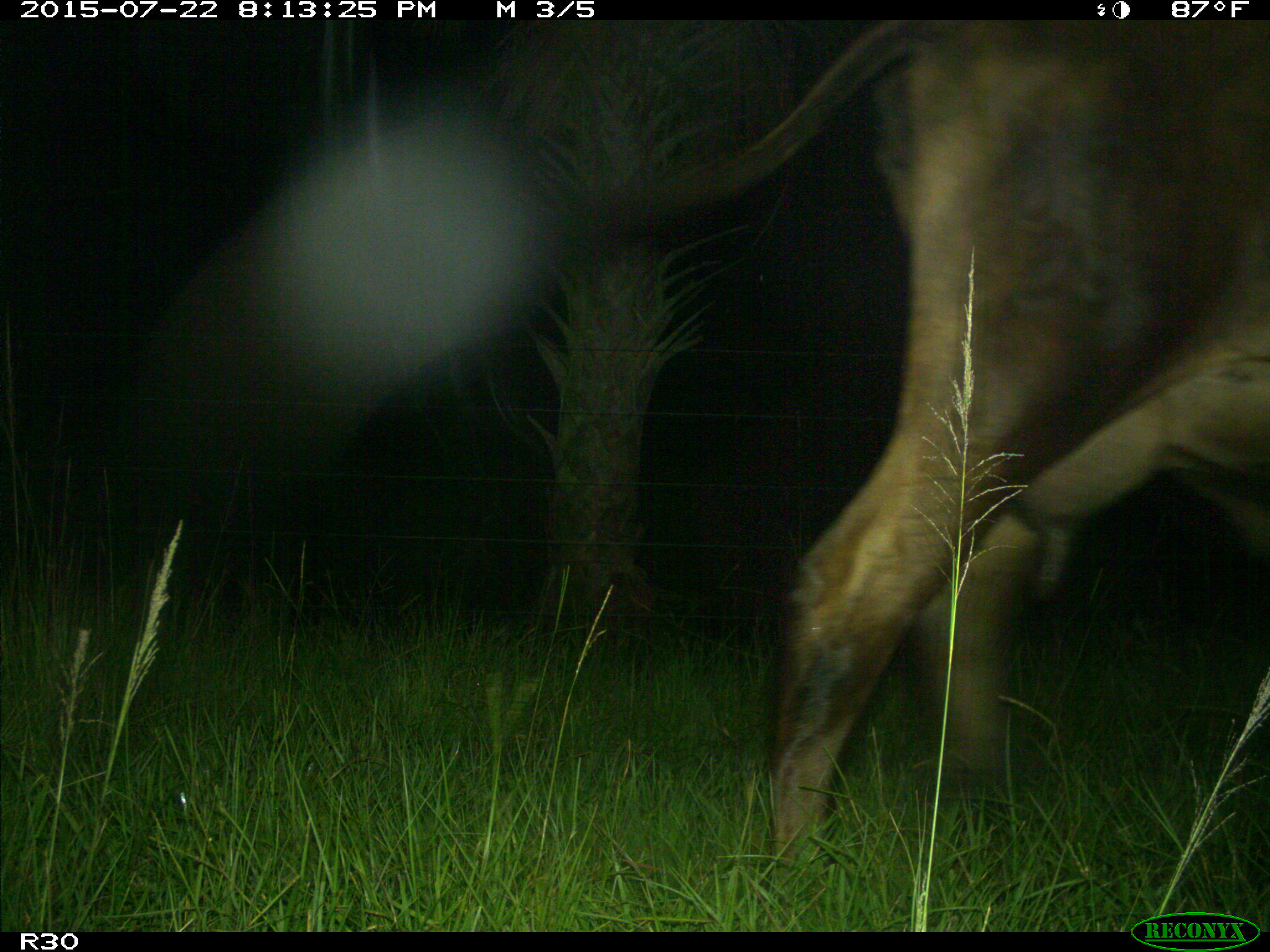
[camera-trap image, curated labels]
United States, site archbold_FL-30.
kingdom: Animalia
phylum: Chordata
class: Mammalia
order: Artiodactyla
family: Bovidae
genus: Bos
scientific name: Bos taurus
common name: domestic cow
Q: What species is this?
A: Bos taurus (domestic cow).